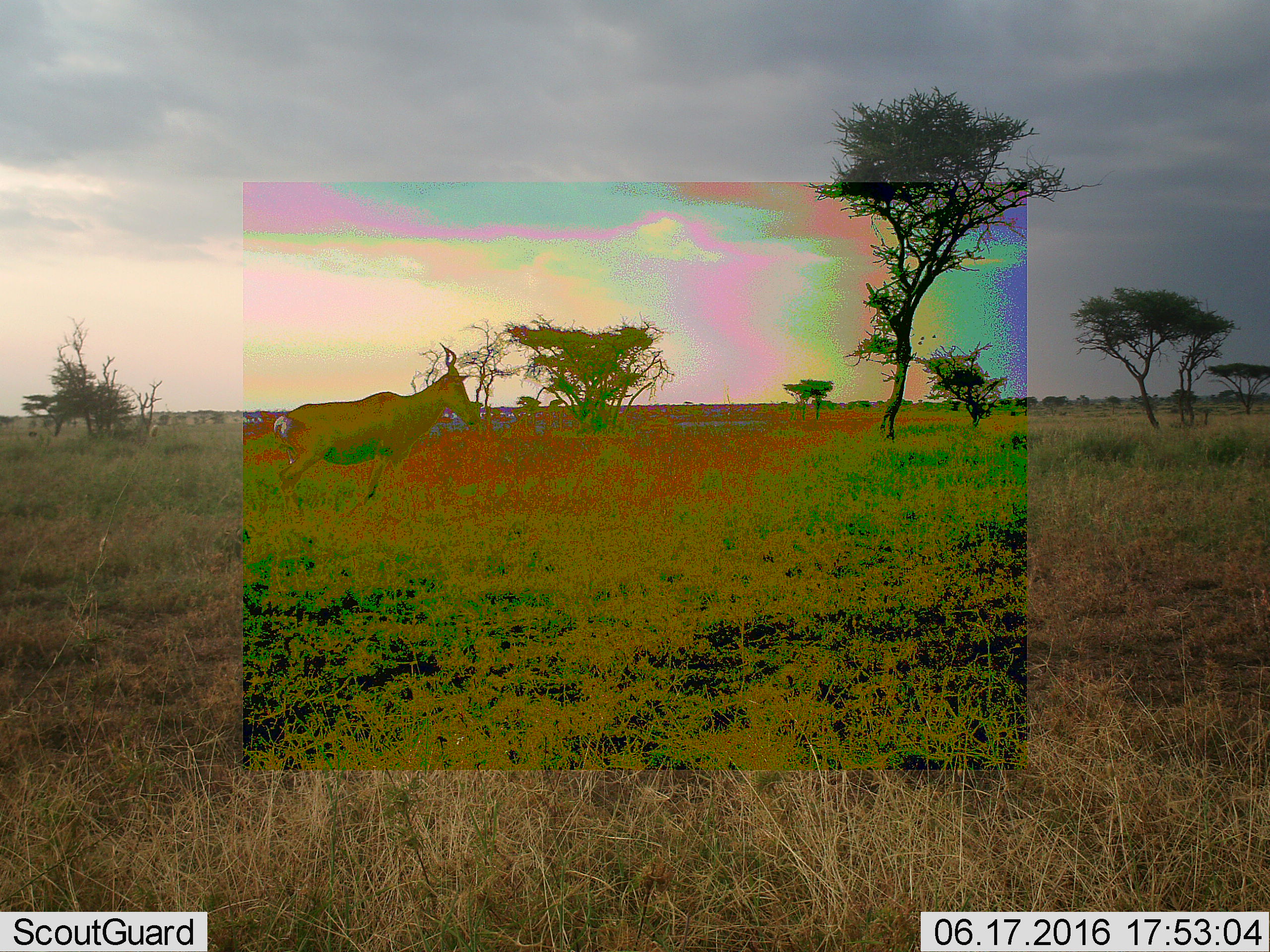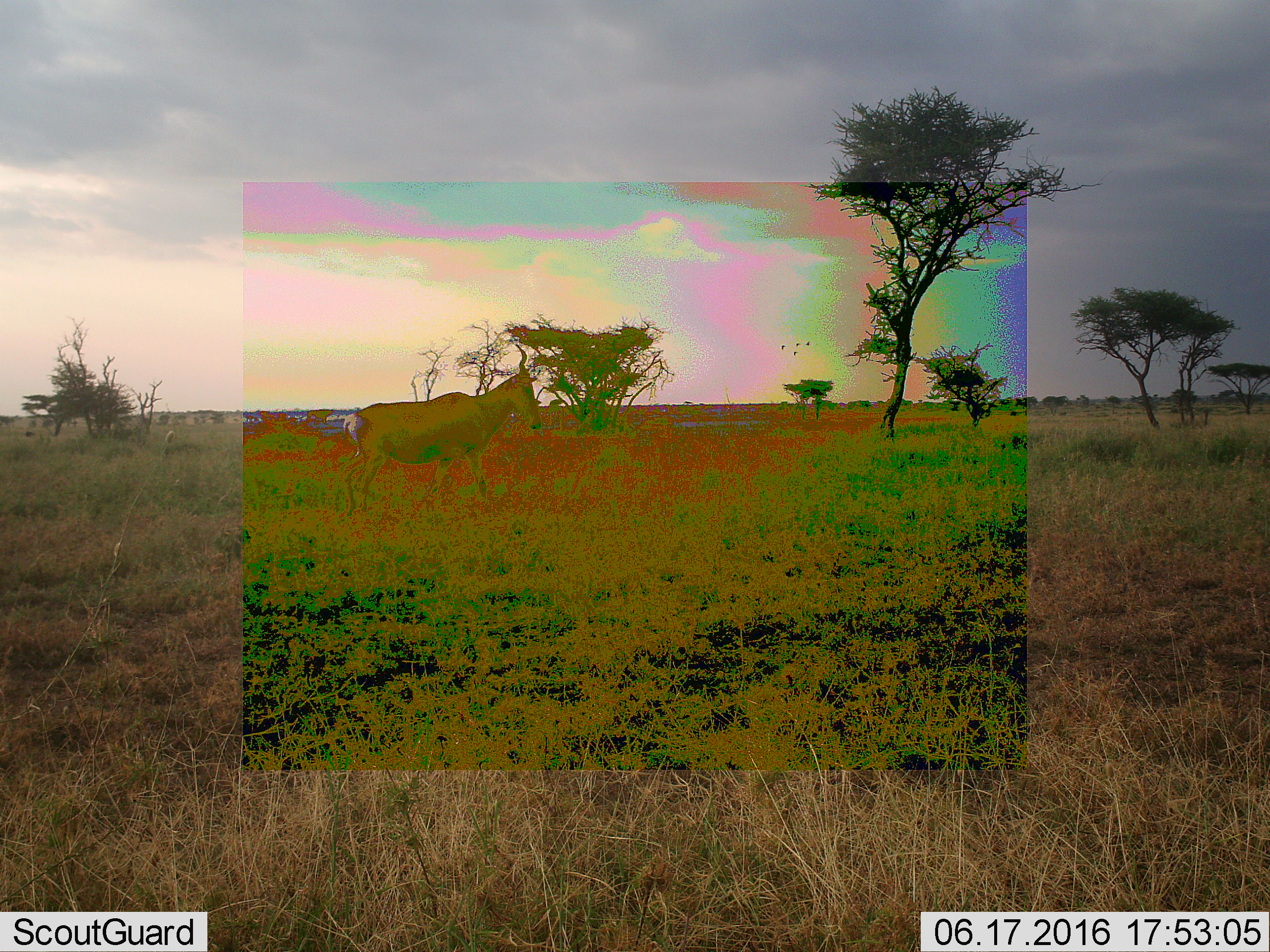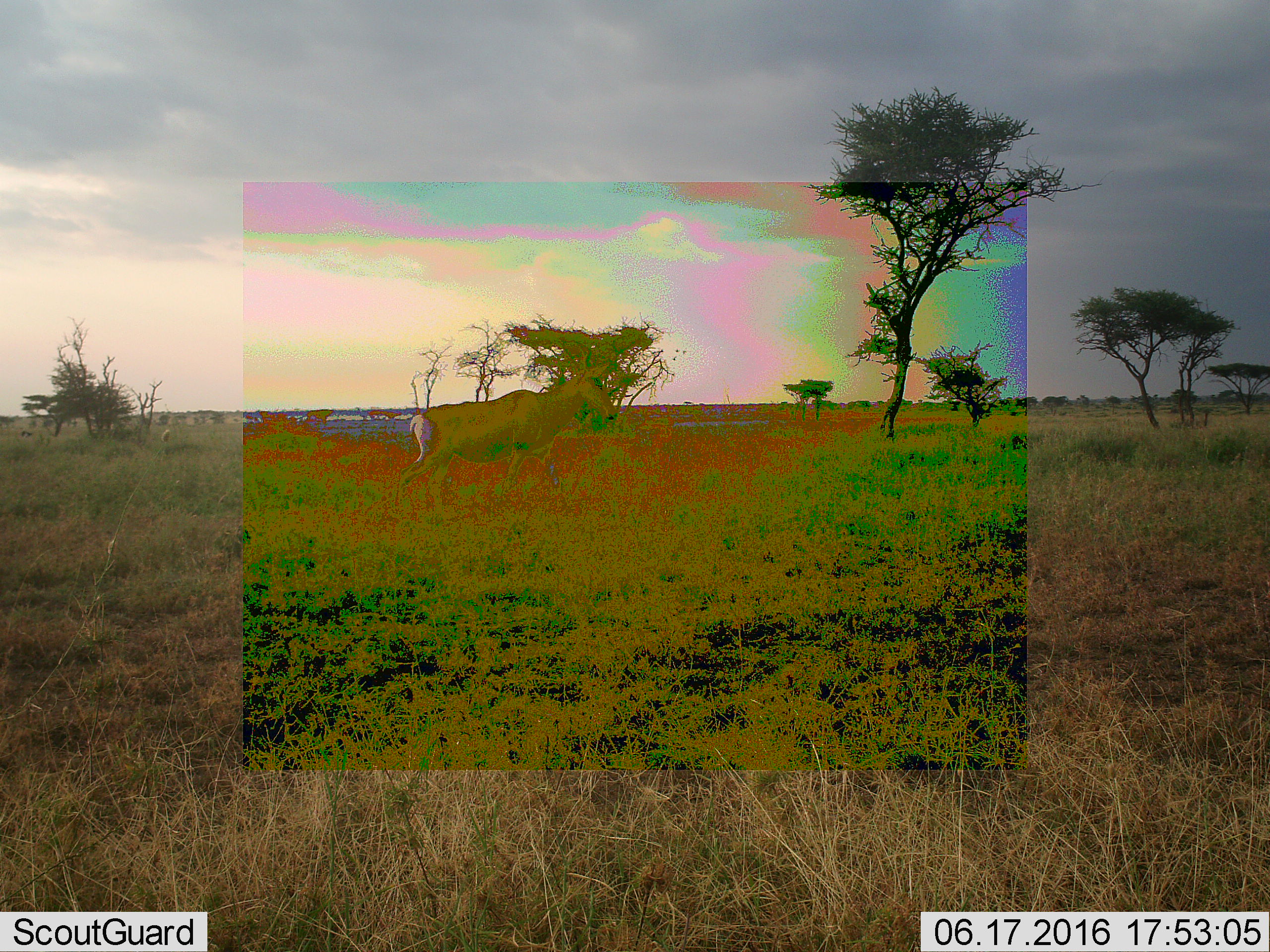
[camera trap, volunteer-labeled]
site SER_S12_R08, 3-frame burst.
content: unidentified animal